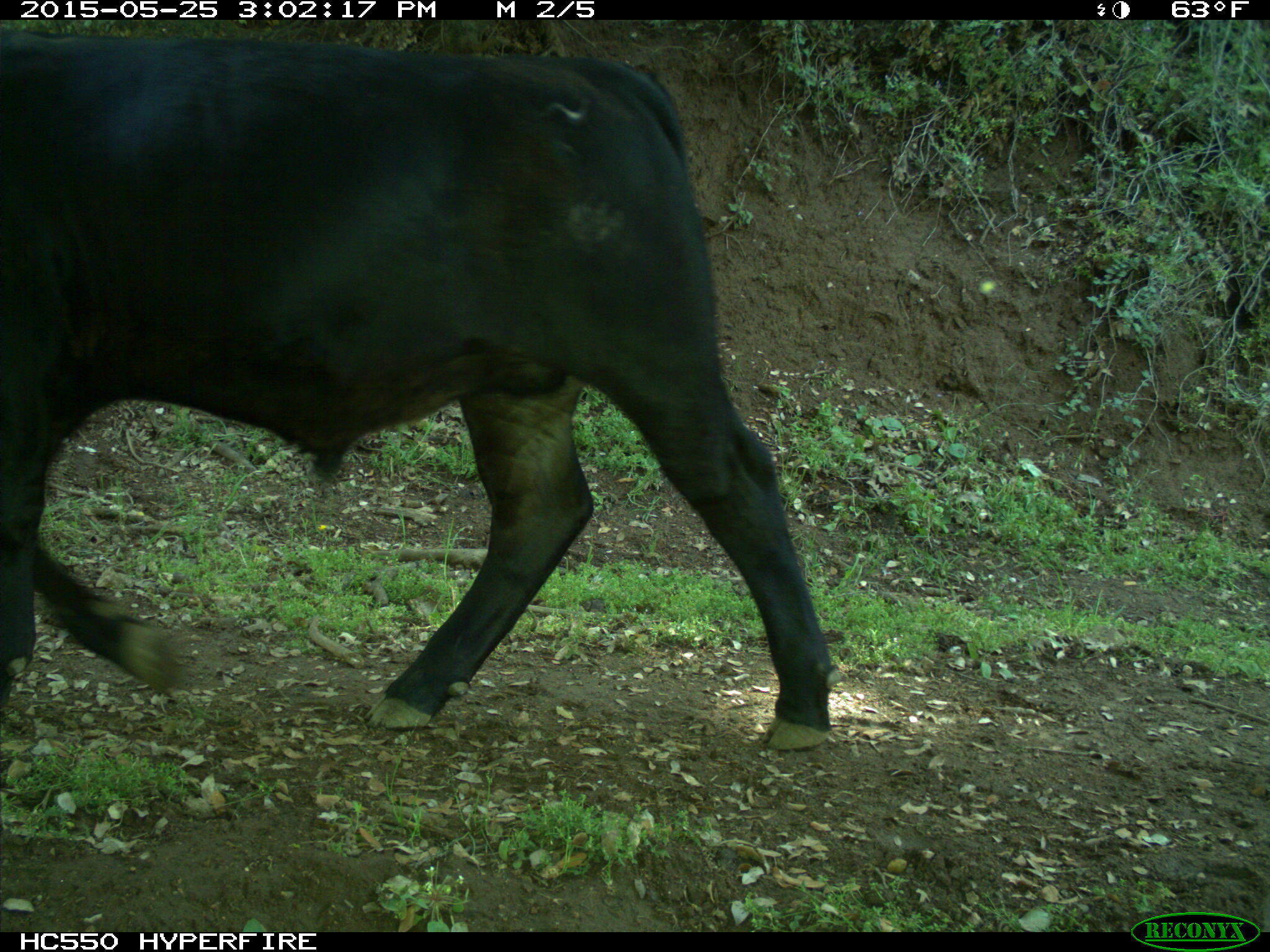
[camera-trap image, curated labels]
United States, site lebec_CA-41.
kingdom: Animalia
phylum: Chordata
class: Mammalia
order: Artiodactyla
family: Bovidae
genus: Bos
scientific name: Bos taurus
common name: domestic cow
Bos taurus (domestic cow).